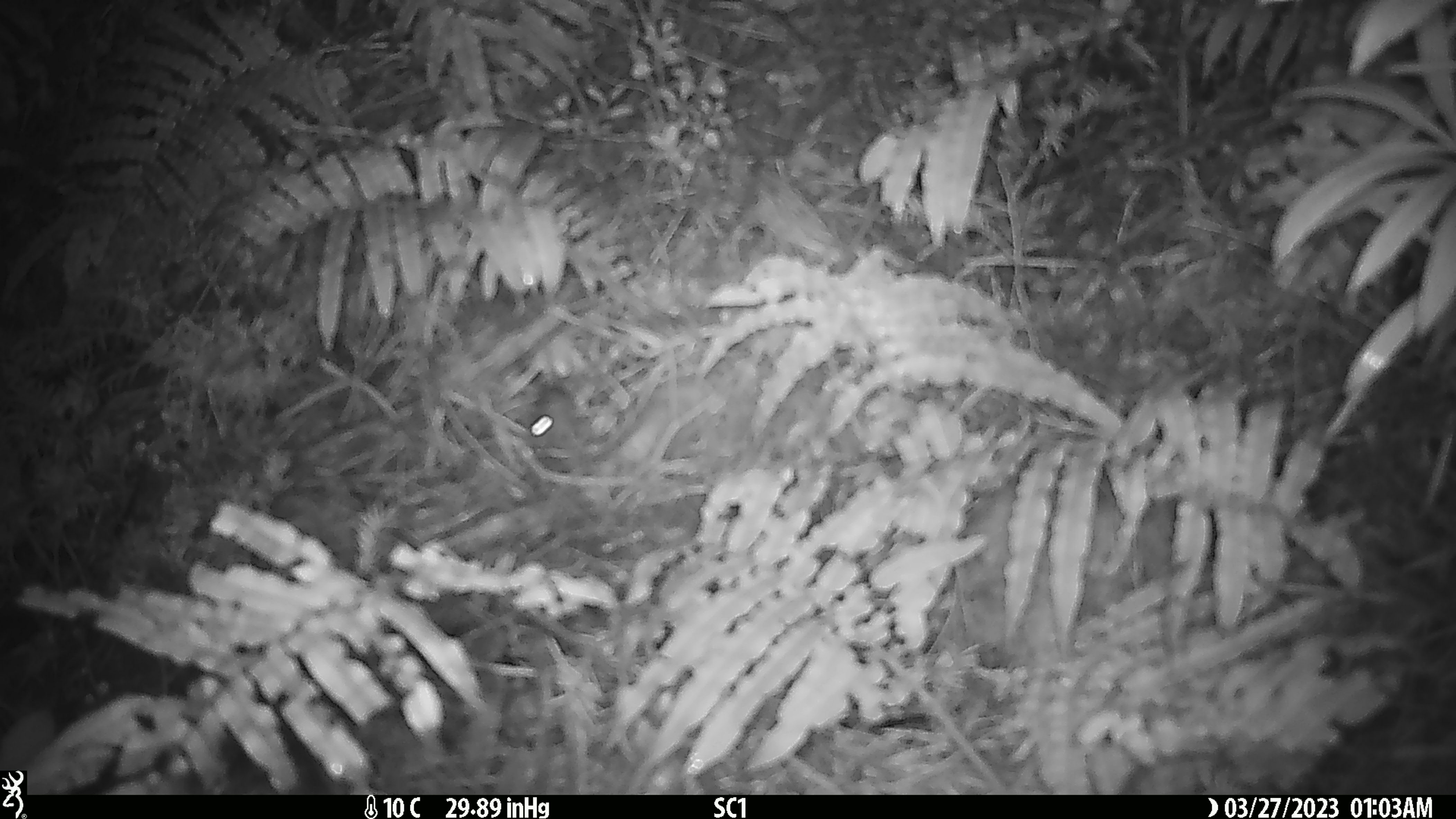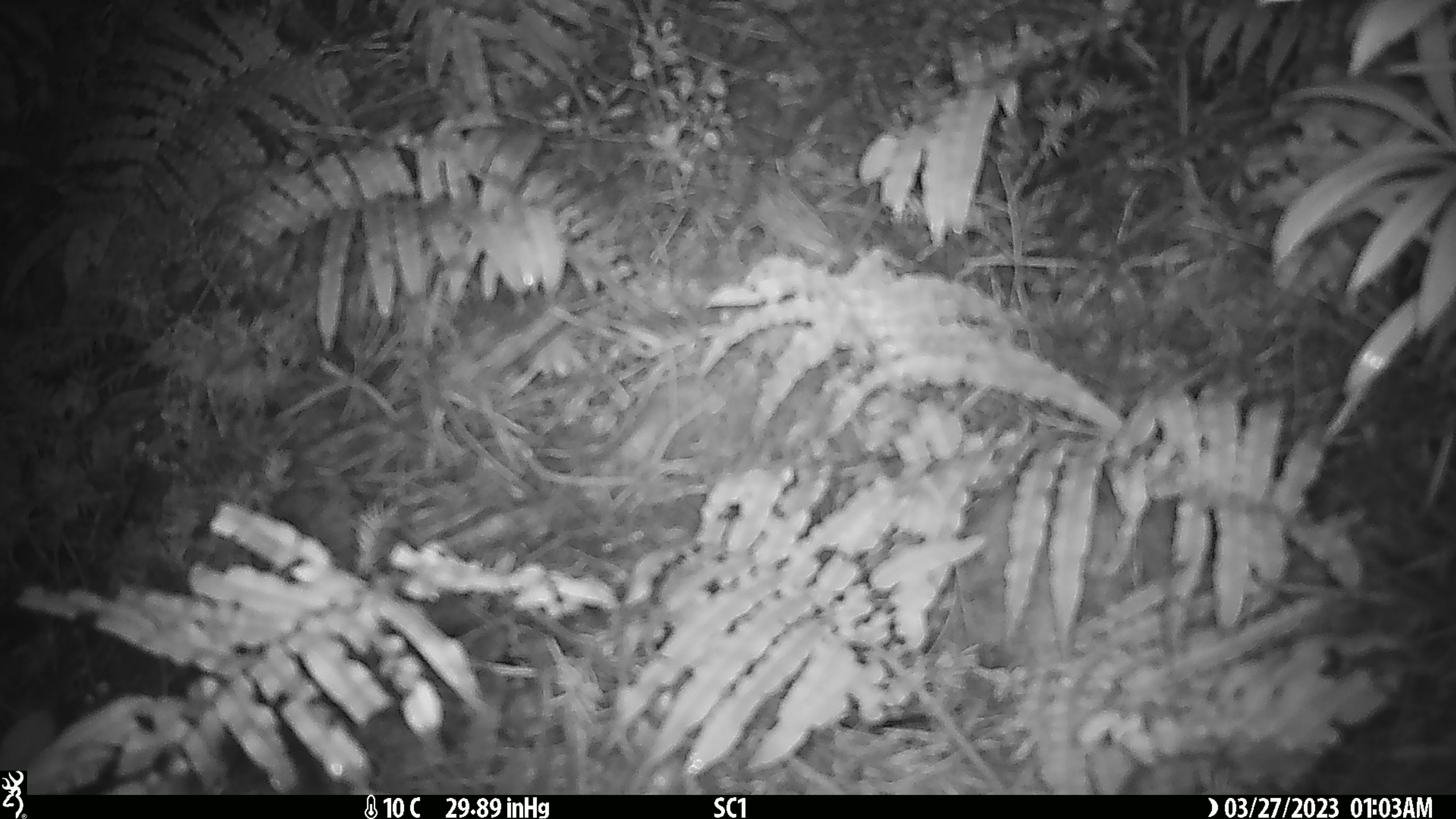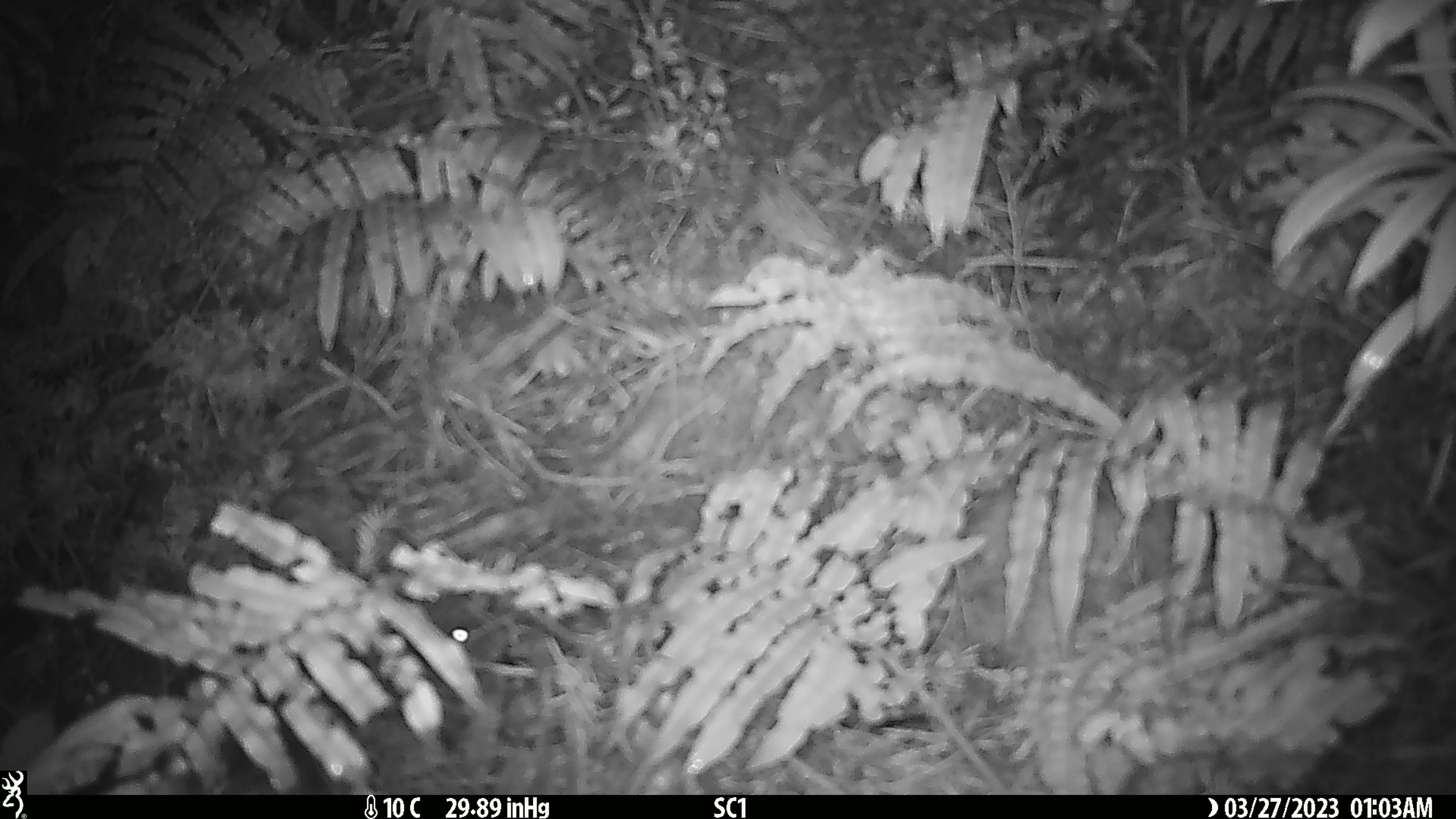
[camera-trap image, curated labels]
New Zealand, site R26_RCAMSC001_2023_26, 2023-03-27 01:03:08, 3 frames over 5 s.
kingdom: Animalia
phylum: Chordata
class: Mammalia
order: Rodentia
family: Muridae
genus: Mus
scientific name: Mus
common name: mouse